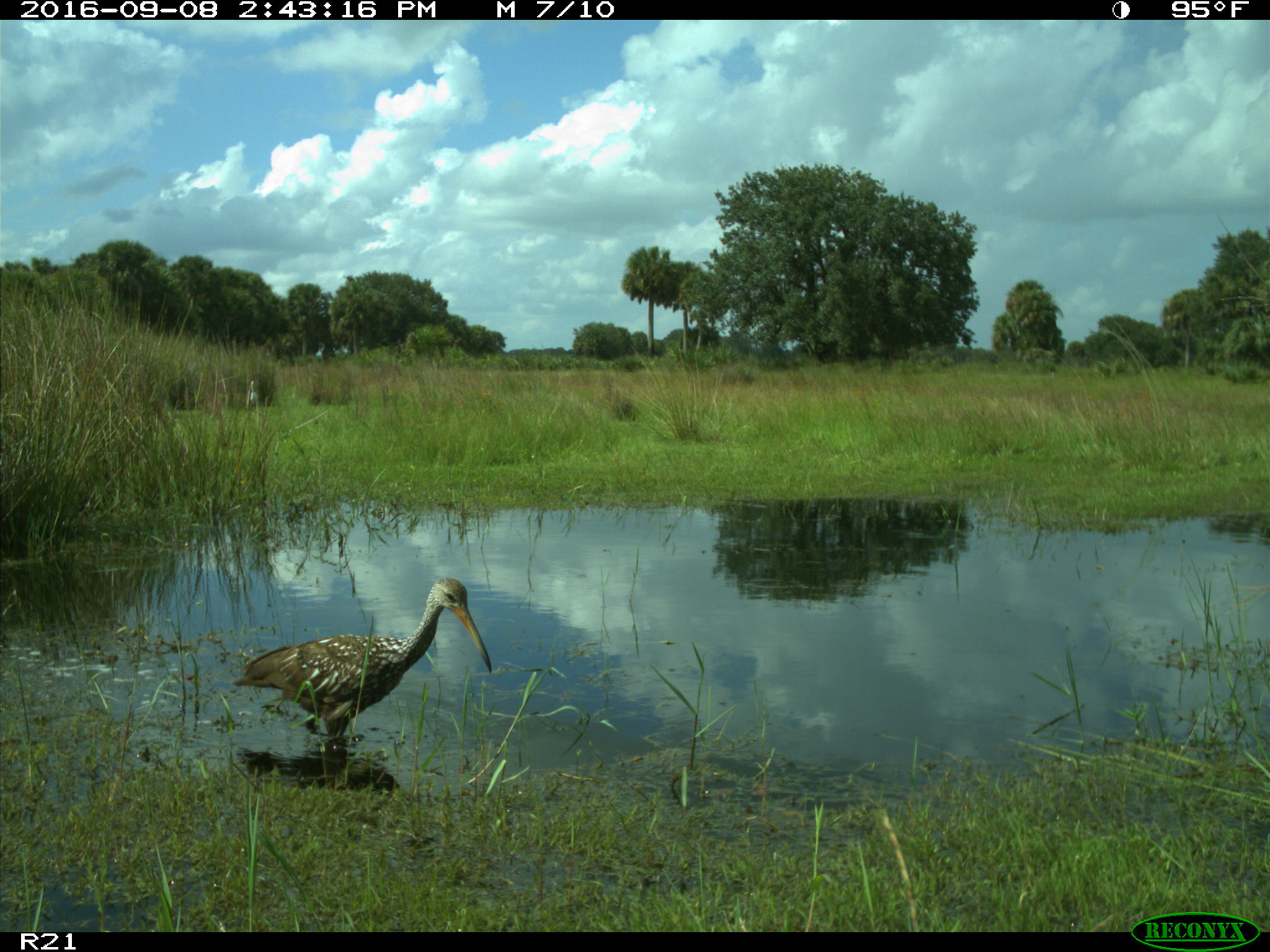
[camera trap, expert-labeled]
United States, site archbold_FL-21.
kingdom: Animalia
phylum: Chordata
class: Aves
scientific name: Aves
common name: birds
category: unidentified bird